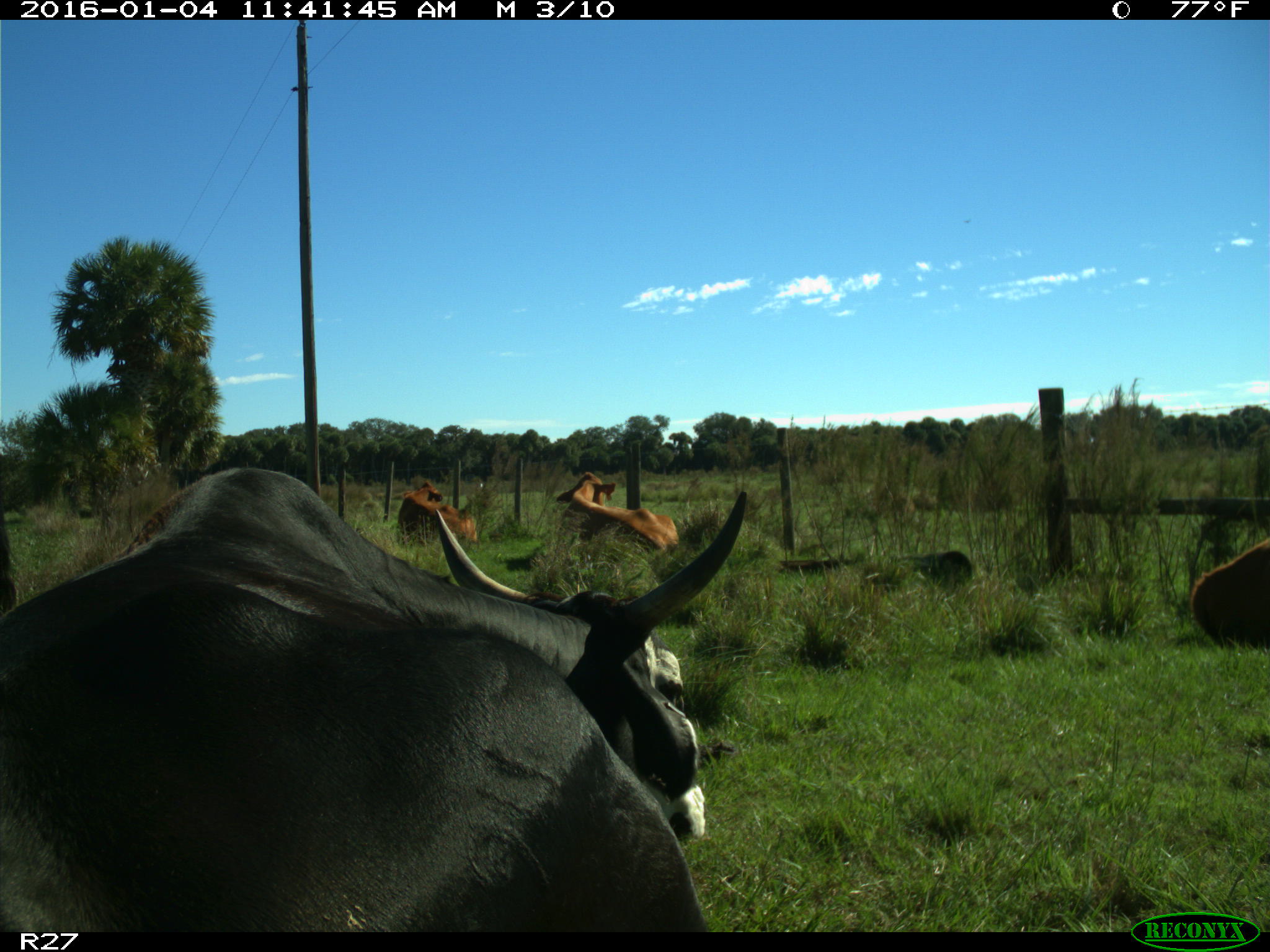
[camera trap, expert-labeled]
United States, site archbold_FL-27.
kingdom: Animalia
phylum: Chordata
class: Mammalia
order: Artiodactyla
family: Bovidae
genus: Bos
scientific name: Bos taurus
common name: domestic cow